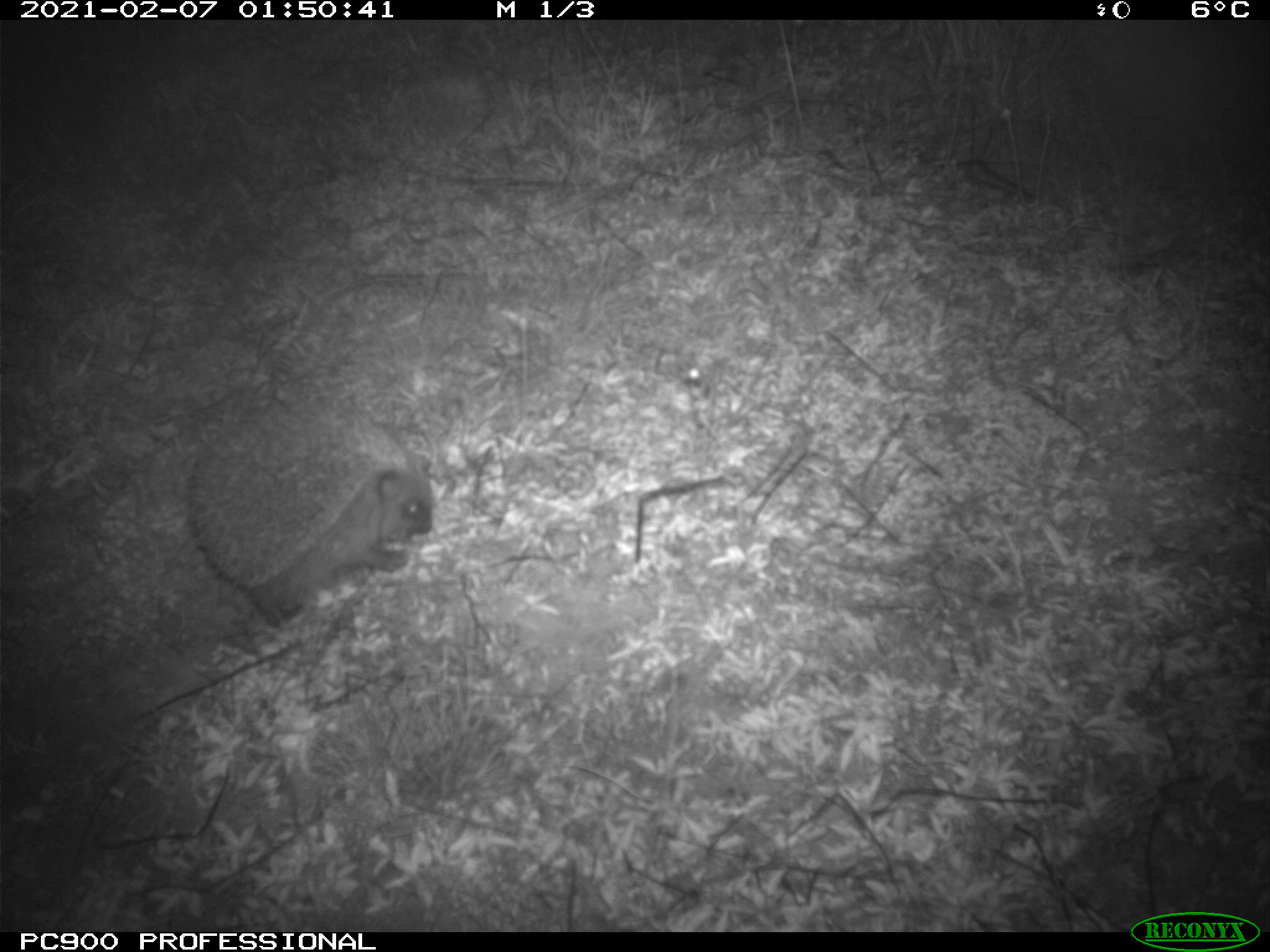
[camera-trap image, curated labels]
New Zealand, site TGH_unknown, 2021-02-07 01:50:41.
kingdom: Animalia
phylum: Chordata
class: Mammalia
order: Eulipotyphla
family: Erinaceidae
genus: Erinaceus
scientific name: Erinaceus europaeus europaeus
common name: european hedgehog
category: hedgehog